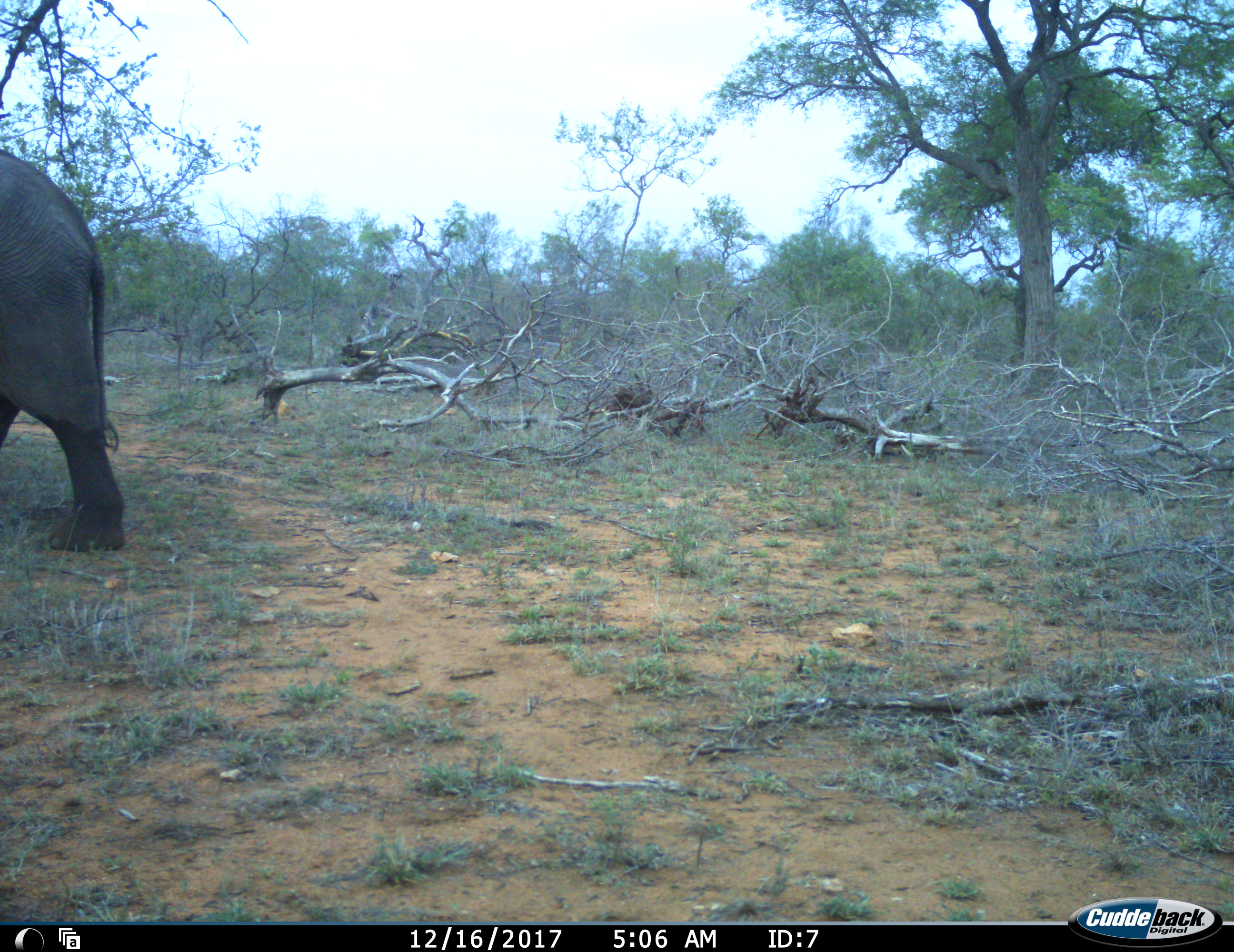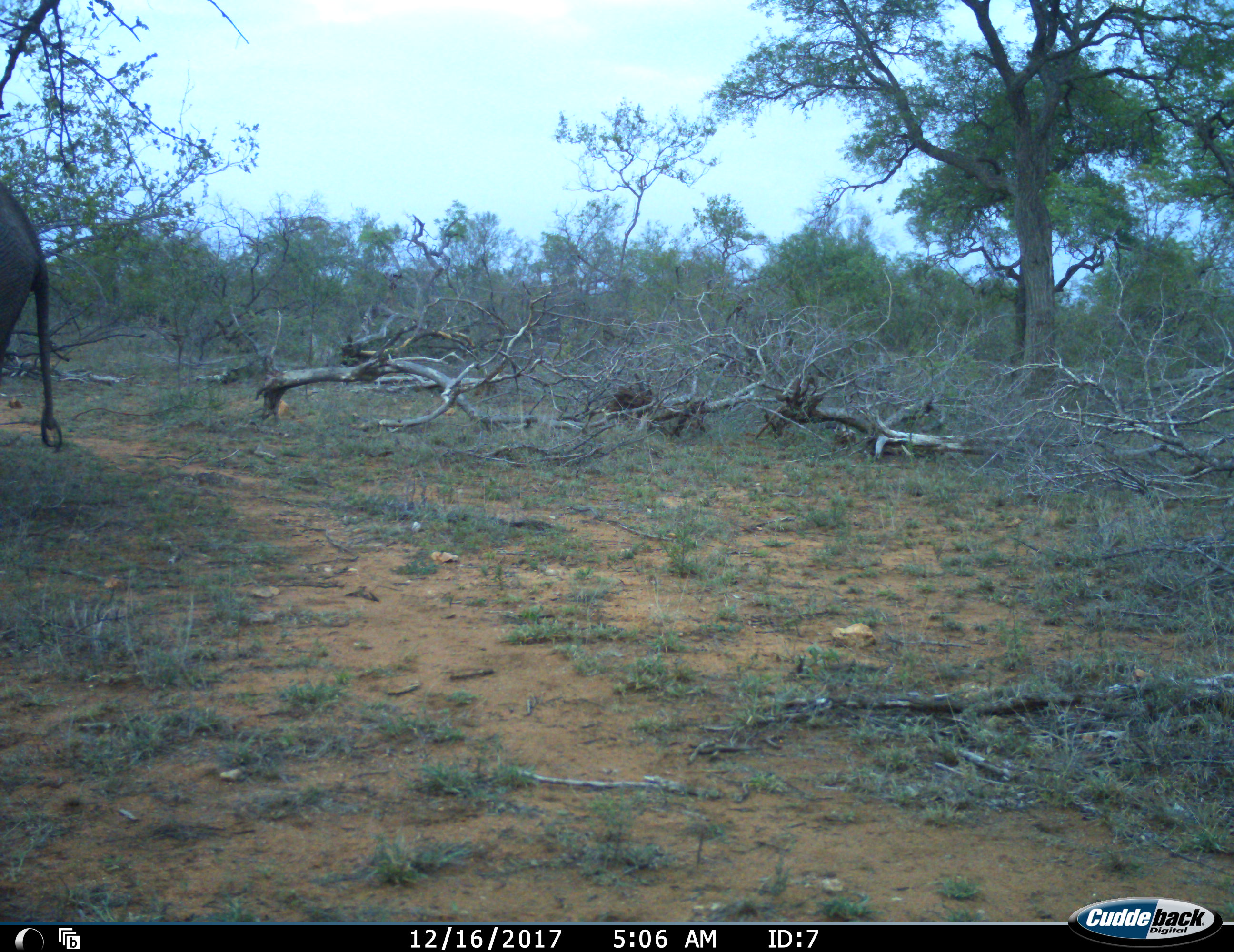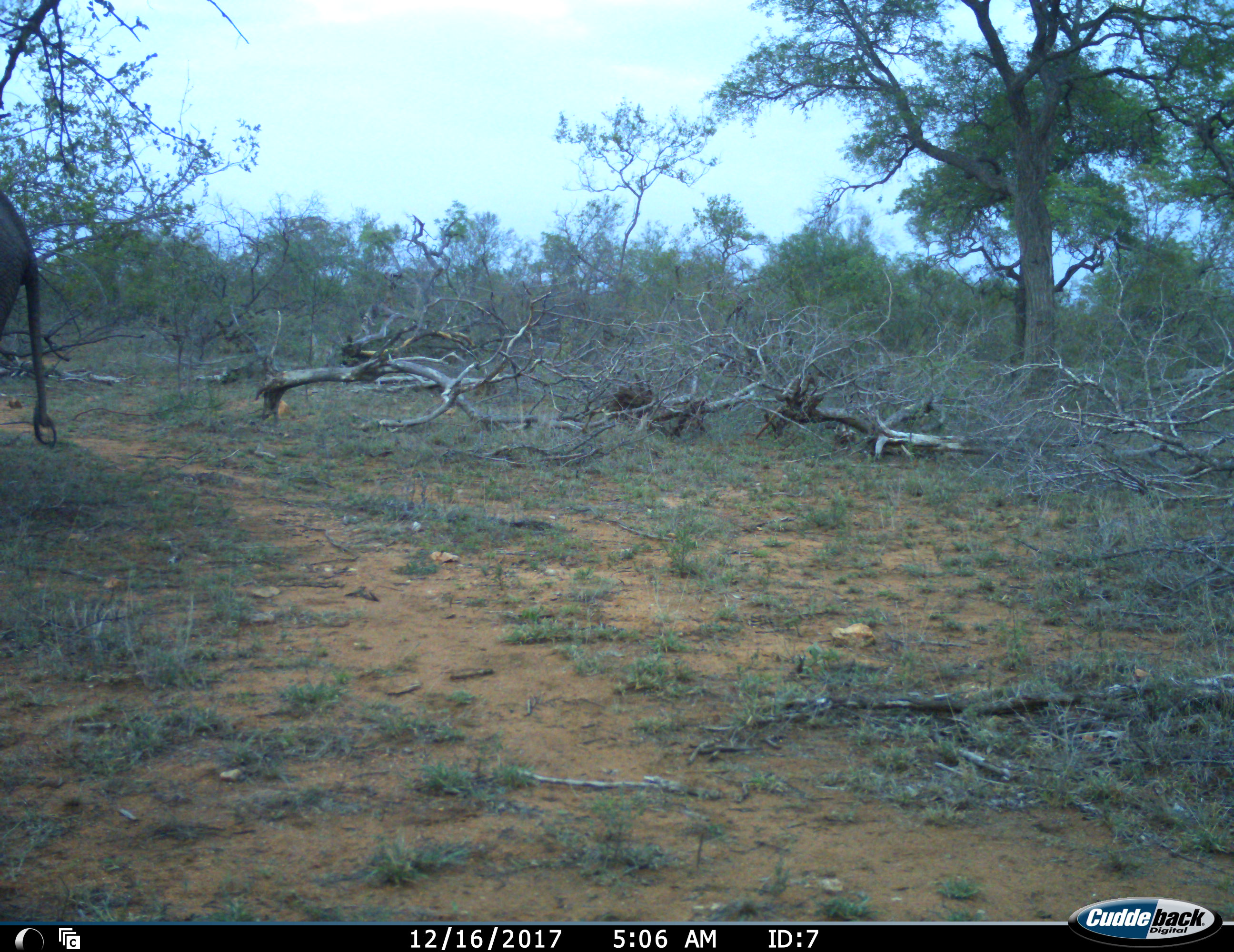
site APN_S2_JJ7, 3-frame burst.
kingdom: Animalia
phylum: Chordata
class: Mammalia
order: Proboscidea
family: Elephantidae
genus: Loxodonta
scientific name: Loxodonta africana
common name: african bush elephant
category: elephant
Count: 1.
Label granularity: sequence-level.